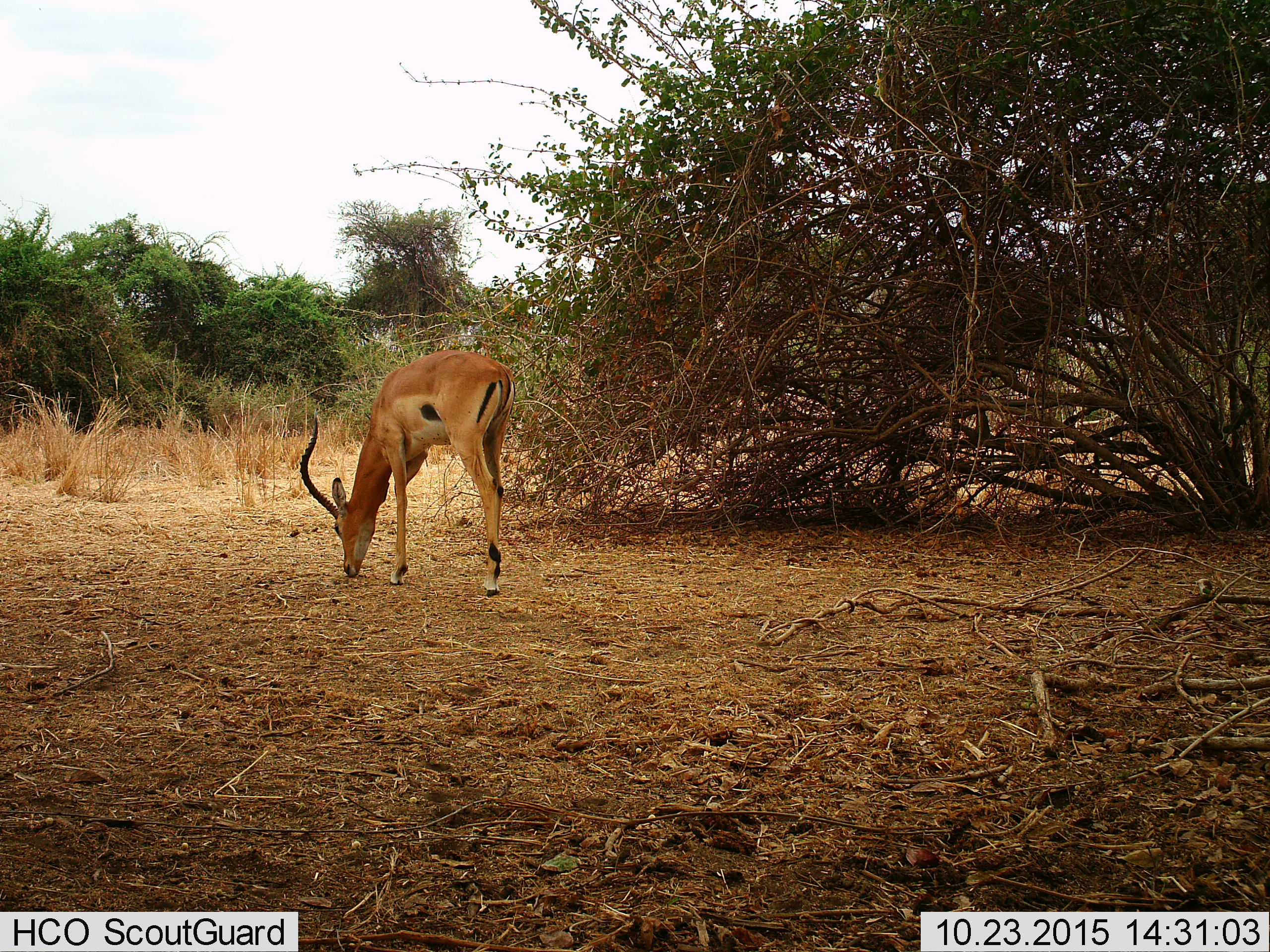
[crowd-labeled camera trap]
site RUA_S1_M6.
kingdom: Animalia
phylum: Chordata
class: Mammalia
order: Artiodactyla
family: Bovidae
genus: Aepyceros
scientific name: Aepyceros melampus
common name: impala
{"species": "impala (Aepyceros melampus)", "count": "1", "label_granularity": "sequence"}